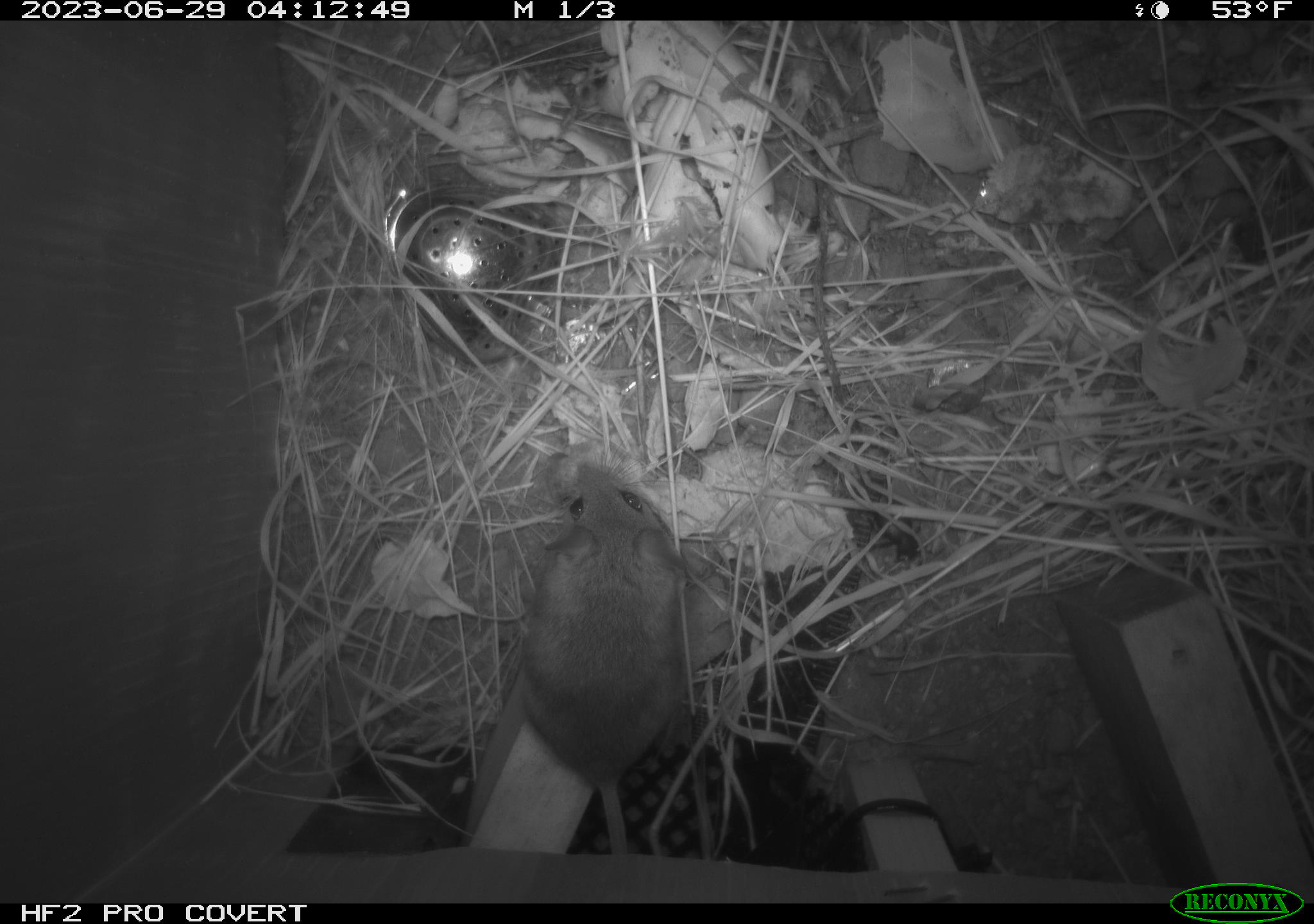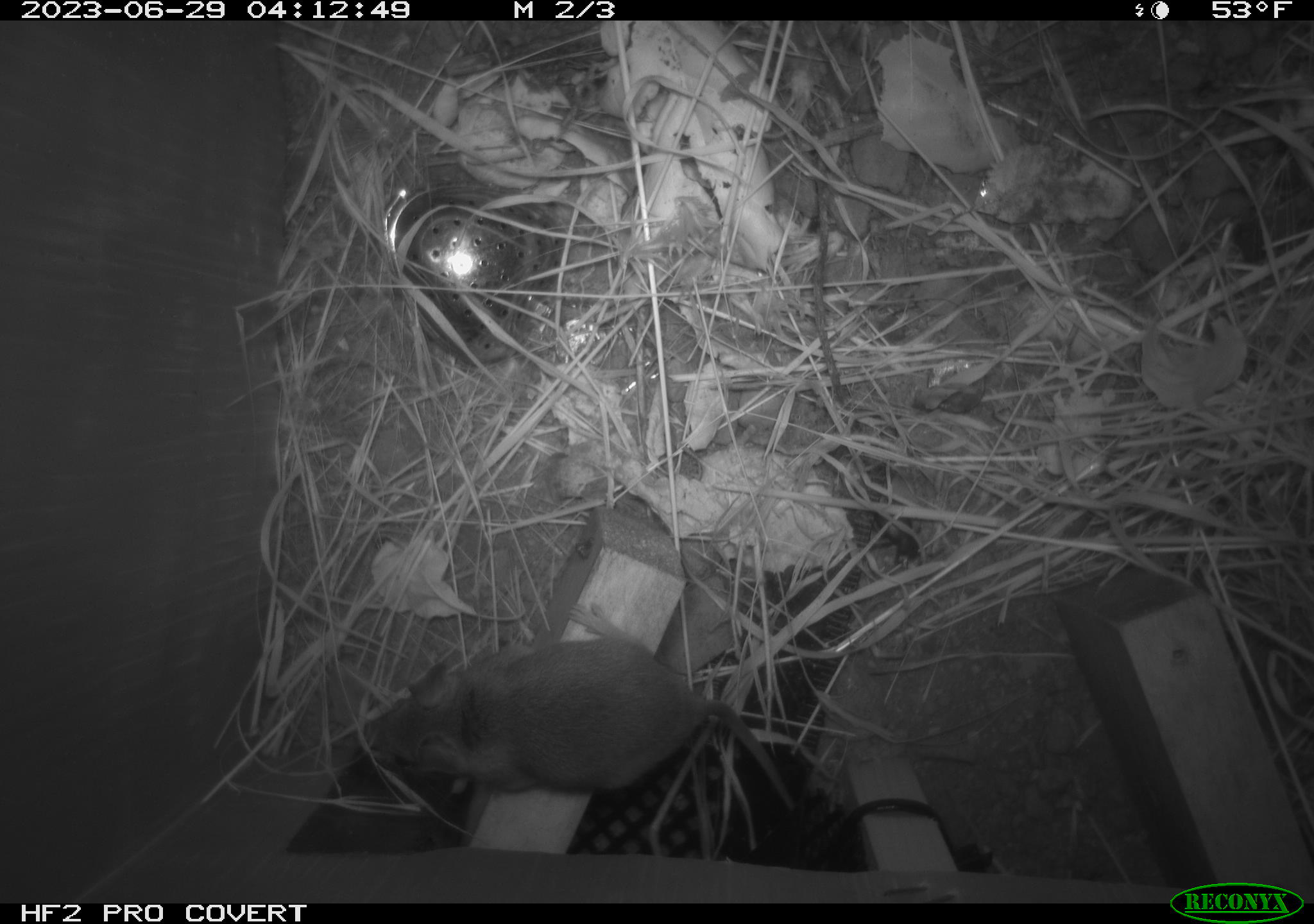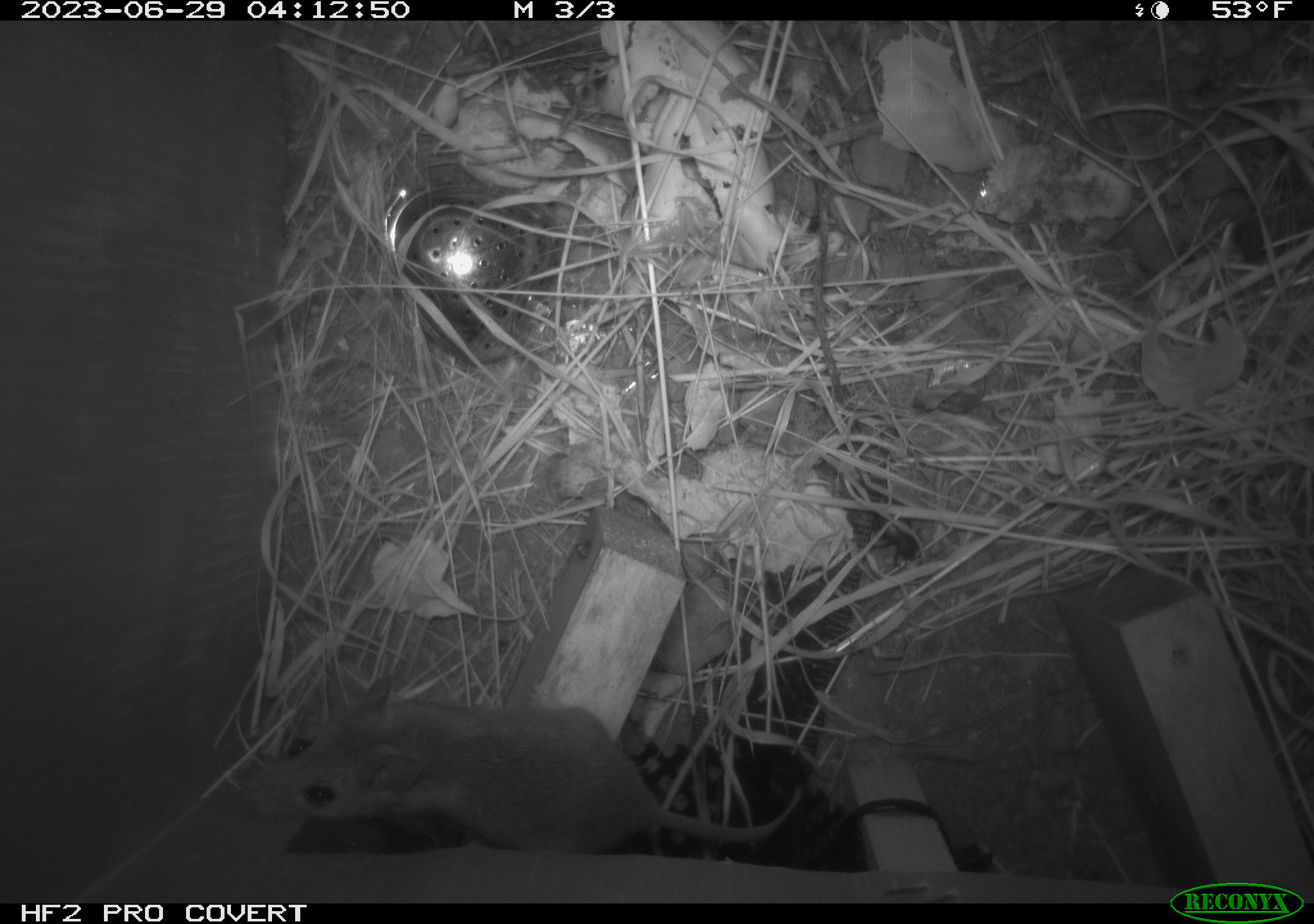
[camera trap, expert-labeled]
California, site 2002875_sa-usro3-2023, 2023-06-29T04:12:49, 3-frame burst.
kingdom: Animalia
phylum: Chordata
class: Mammalia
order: Rodentia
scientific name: Rodentia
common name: mouse species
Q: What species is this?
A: Mouse species (Rodentia).